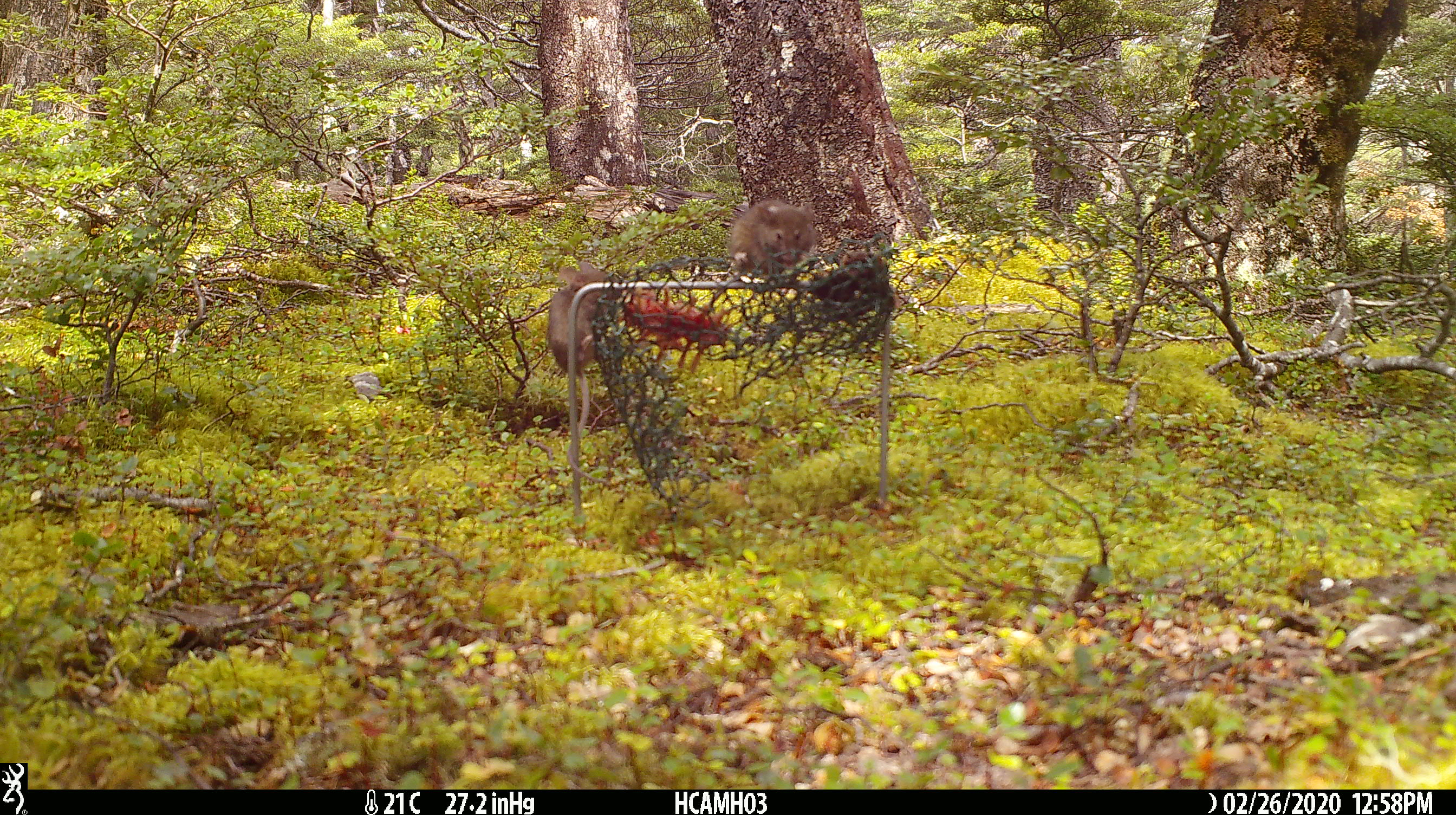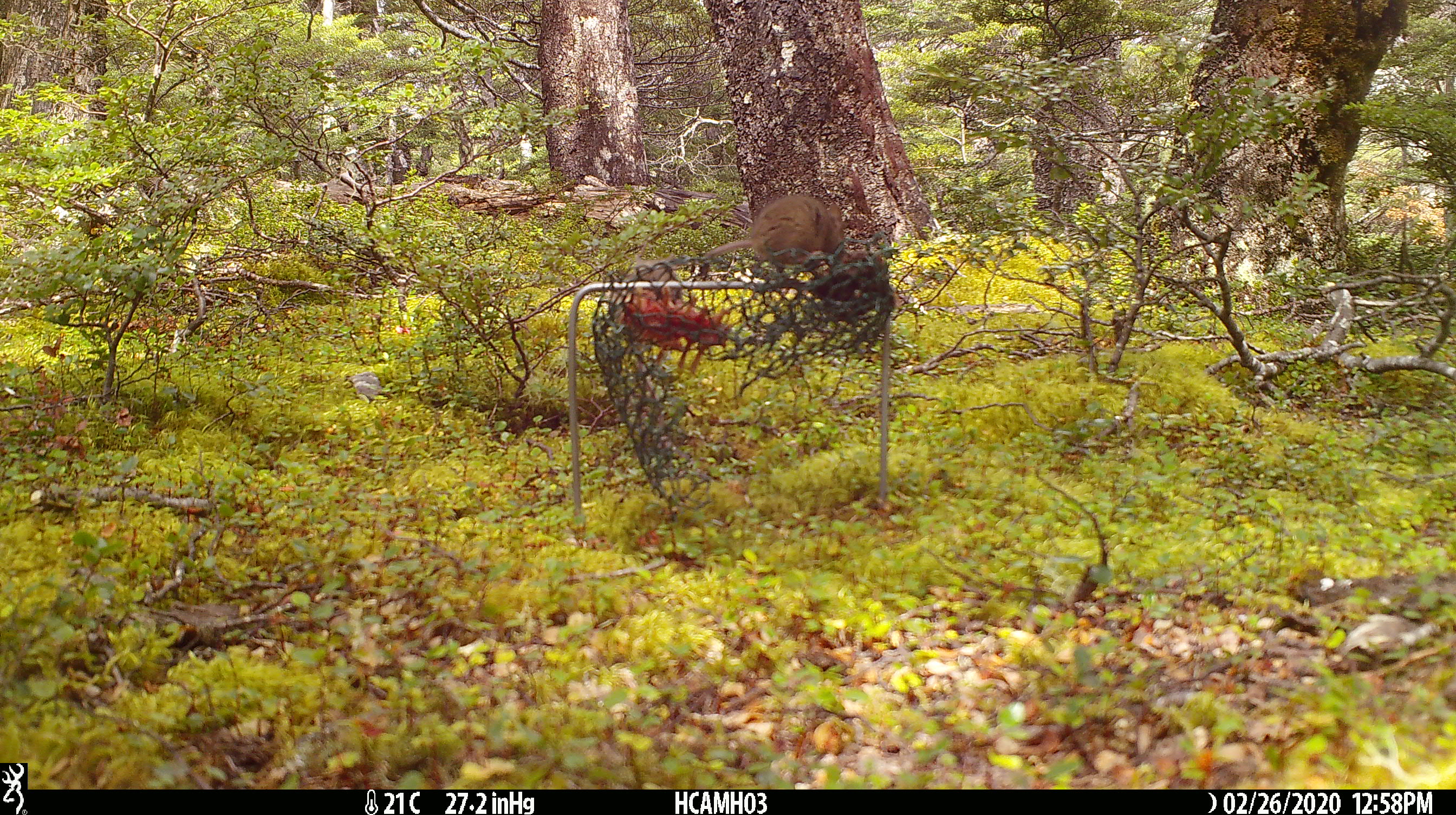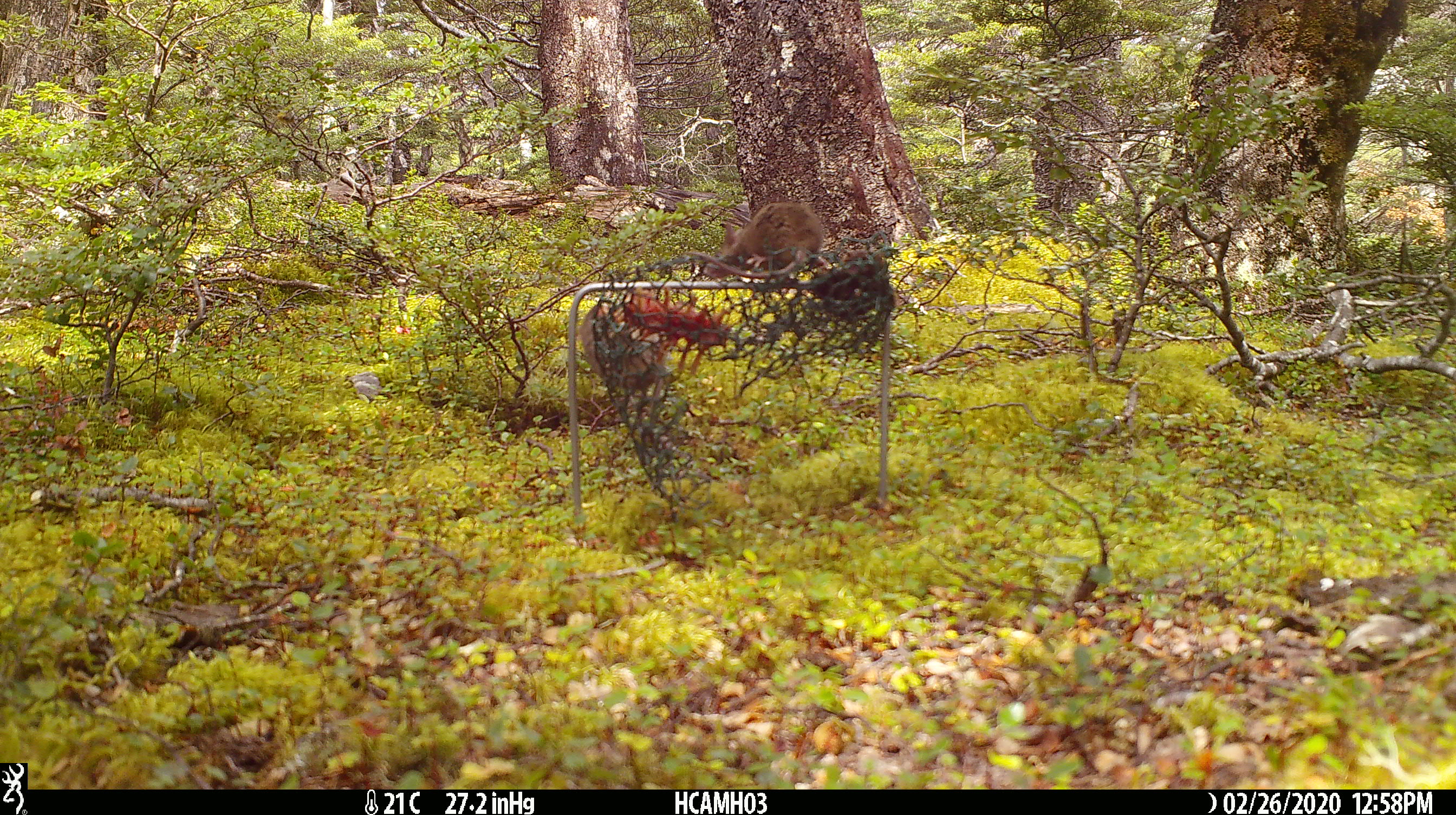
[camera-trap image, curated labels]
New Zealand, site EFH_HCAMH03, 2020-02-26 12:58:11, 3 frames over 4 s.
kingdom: Animalia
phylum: Chordata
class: Mammalia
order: Rodentia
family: Muridae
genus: Mus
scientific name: Mus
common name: mouse